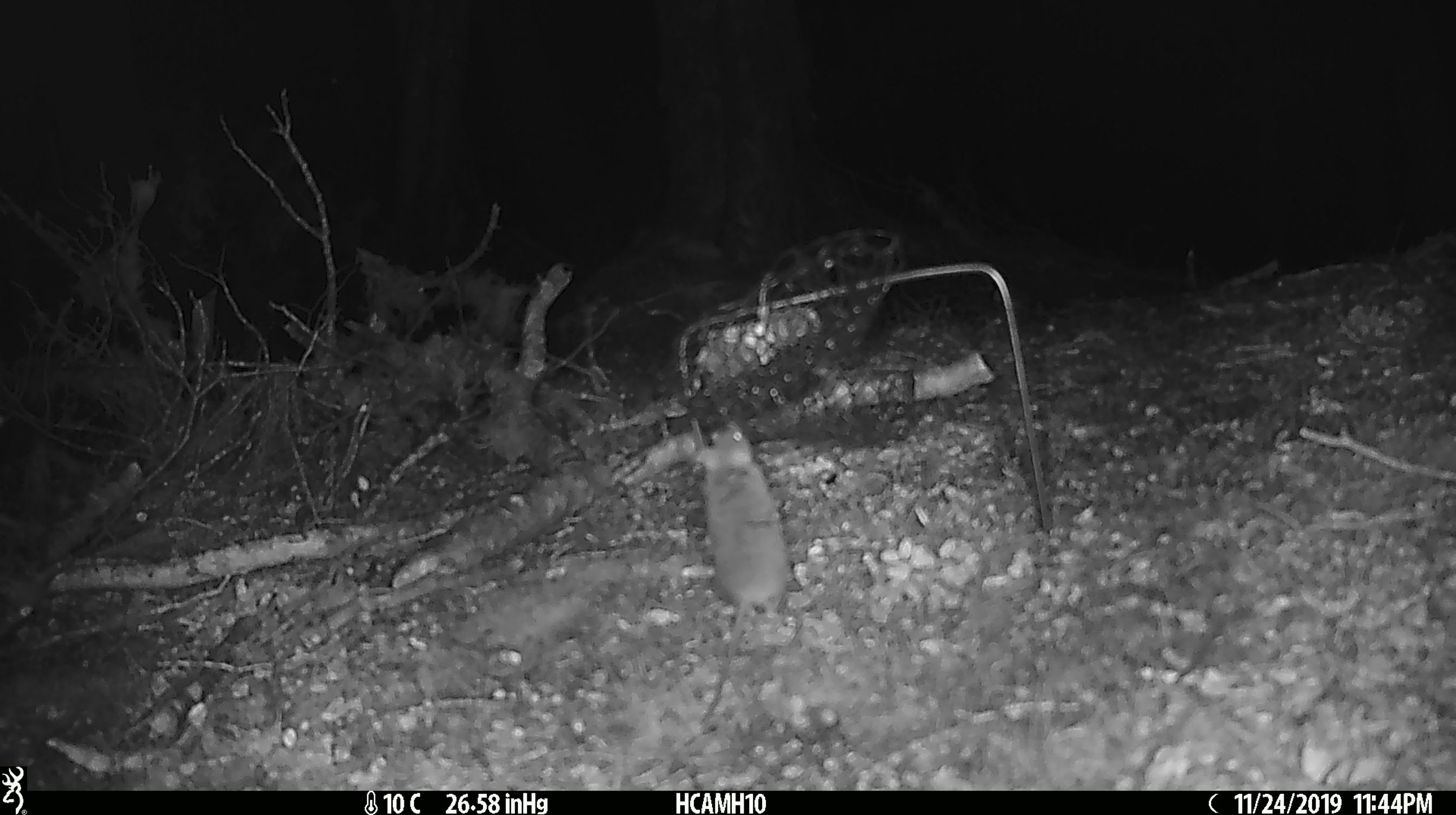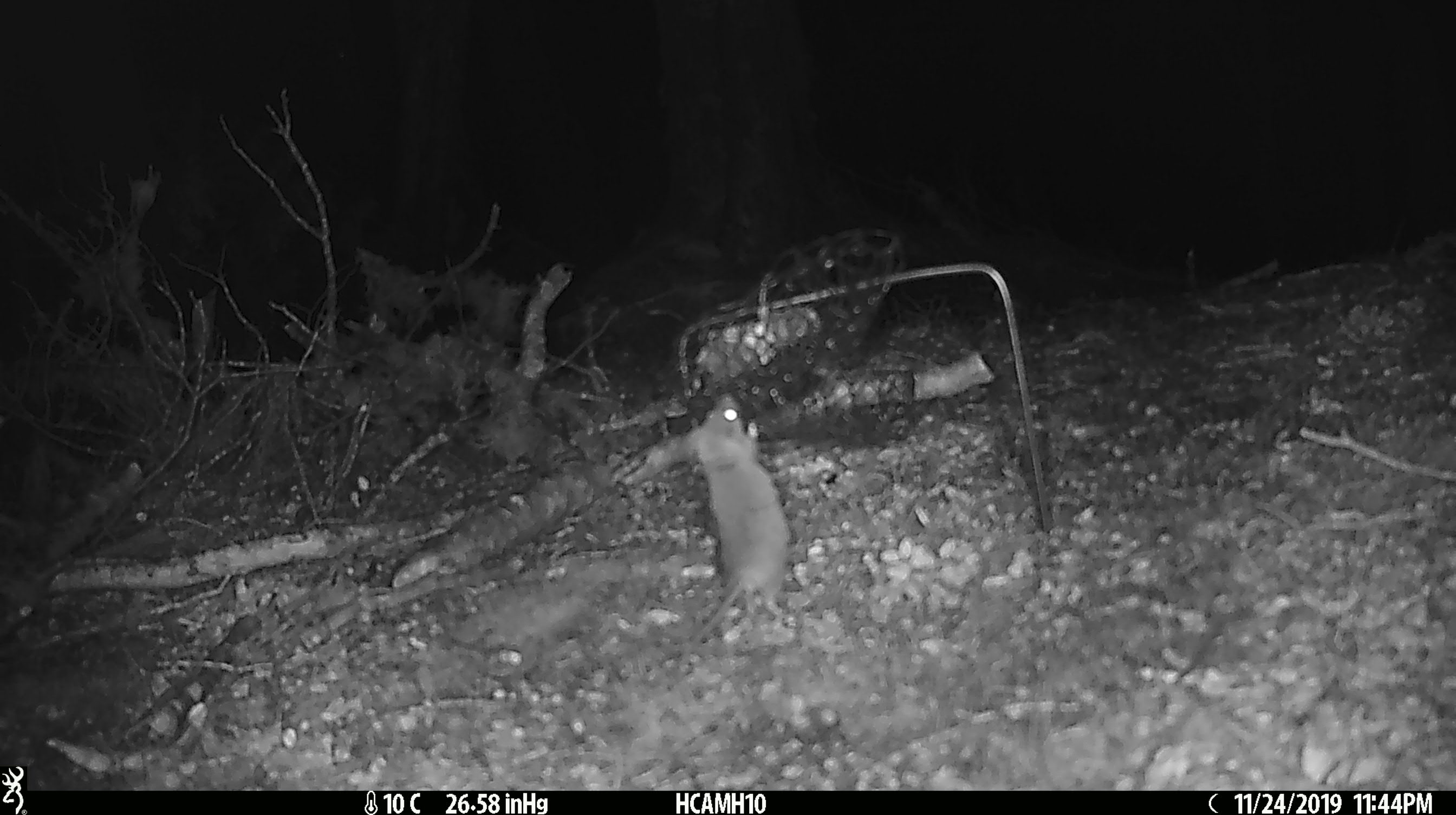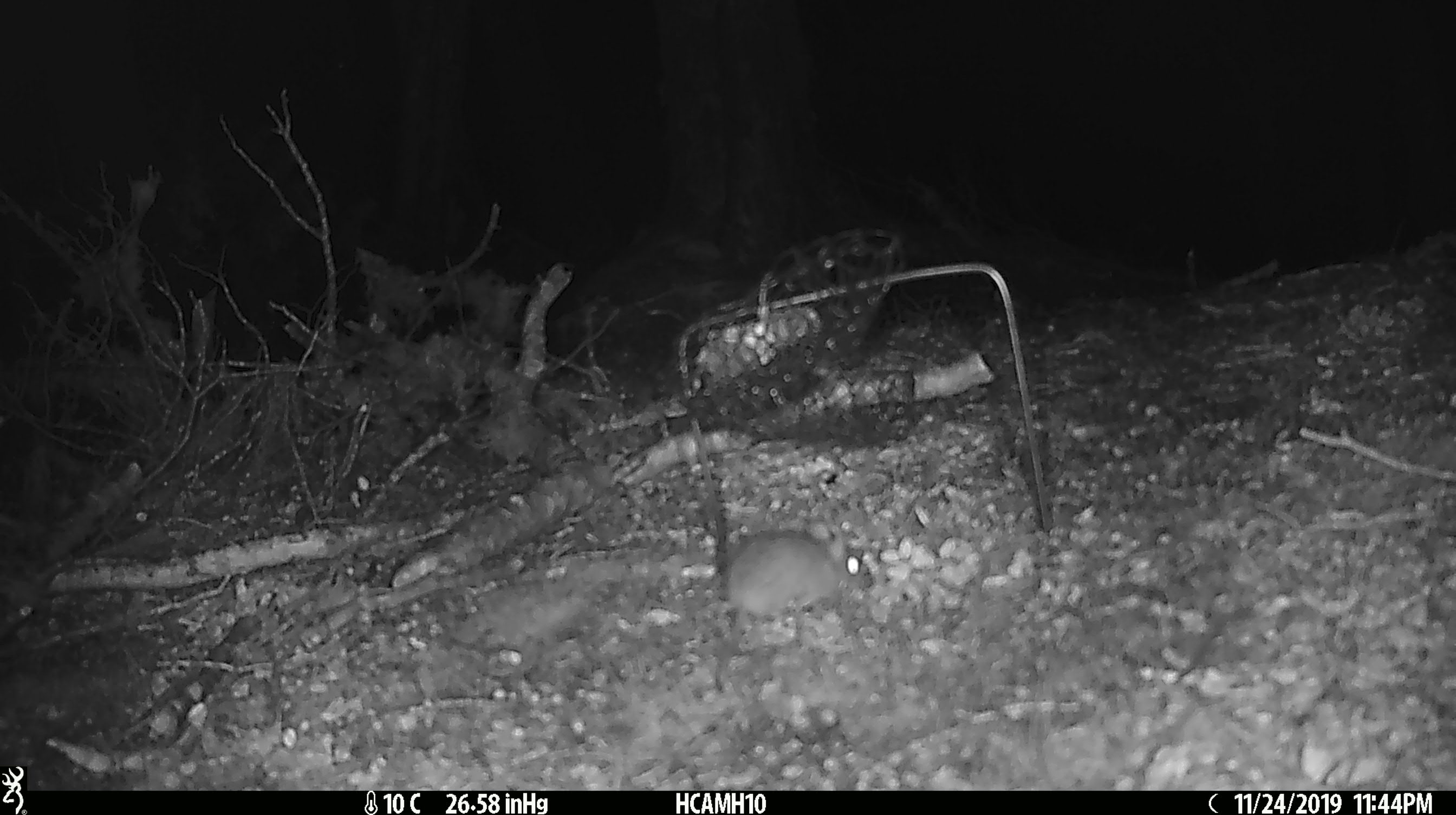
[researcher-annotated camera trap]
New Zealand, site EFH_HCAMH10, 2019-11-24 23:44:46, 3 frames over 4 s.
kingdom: Animalia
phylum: Chordata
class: Mammalia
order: Rodentia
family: Muridae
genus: Mus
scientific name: Mus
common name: mouse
Mouse (Mus).